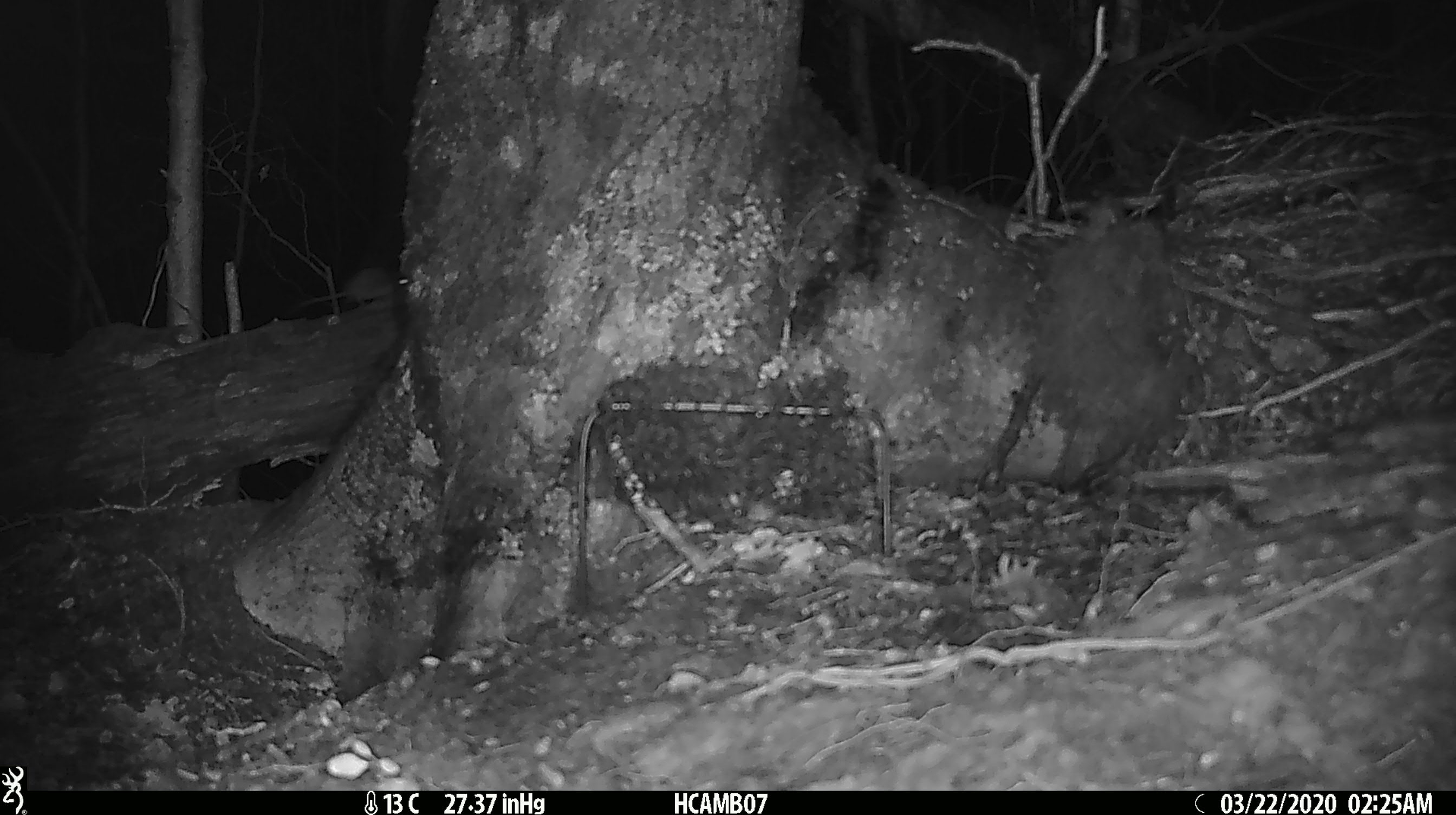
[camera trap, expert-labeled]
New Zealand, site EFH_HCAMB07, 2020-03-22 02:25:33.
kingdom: Animalia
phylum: Chordata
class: Mammalia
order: Rodentia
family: Muridae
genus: Mus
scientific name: Mus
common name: mouse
Mouse (Mus).